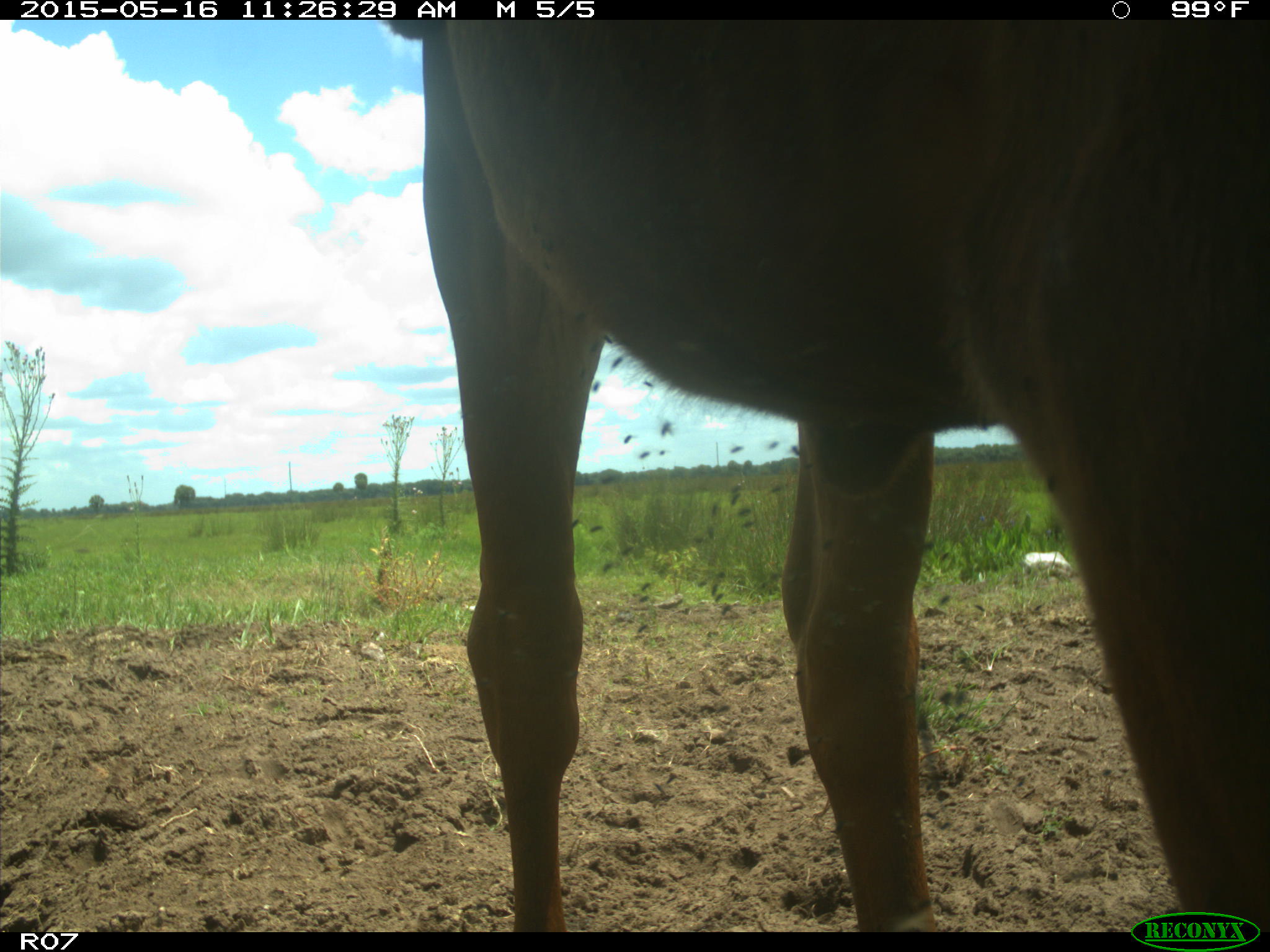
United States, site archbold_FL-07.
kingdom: Animalia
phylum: Chordata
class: Mammalia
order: Artiodactyla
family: Bovidae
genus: Bos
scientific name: Bos taurus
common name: domestic cow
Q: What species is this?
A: Bos taurus (domestic cow).